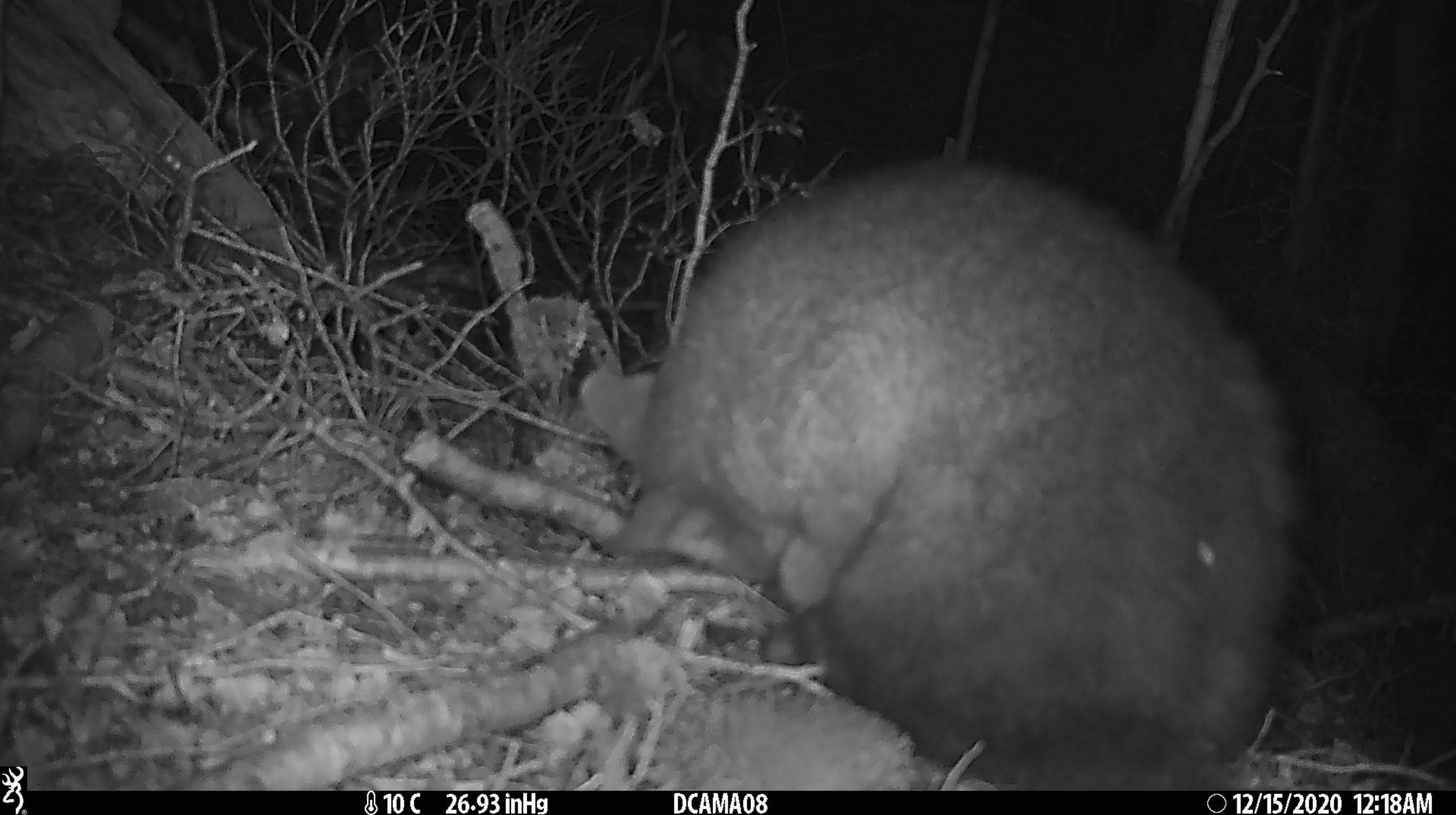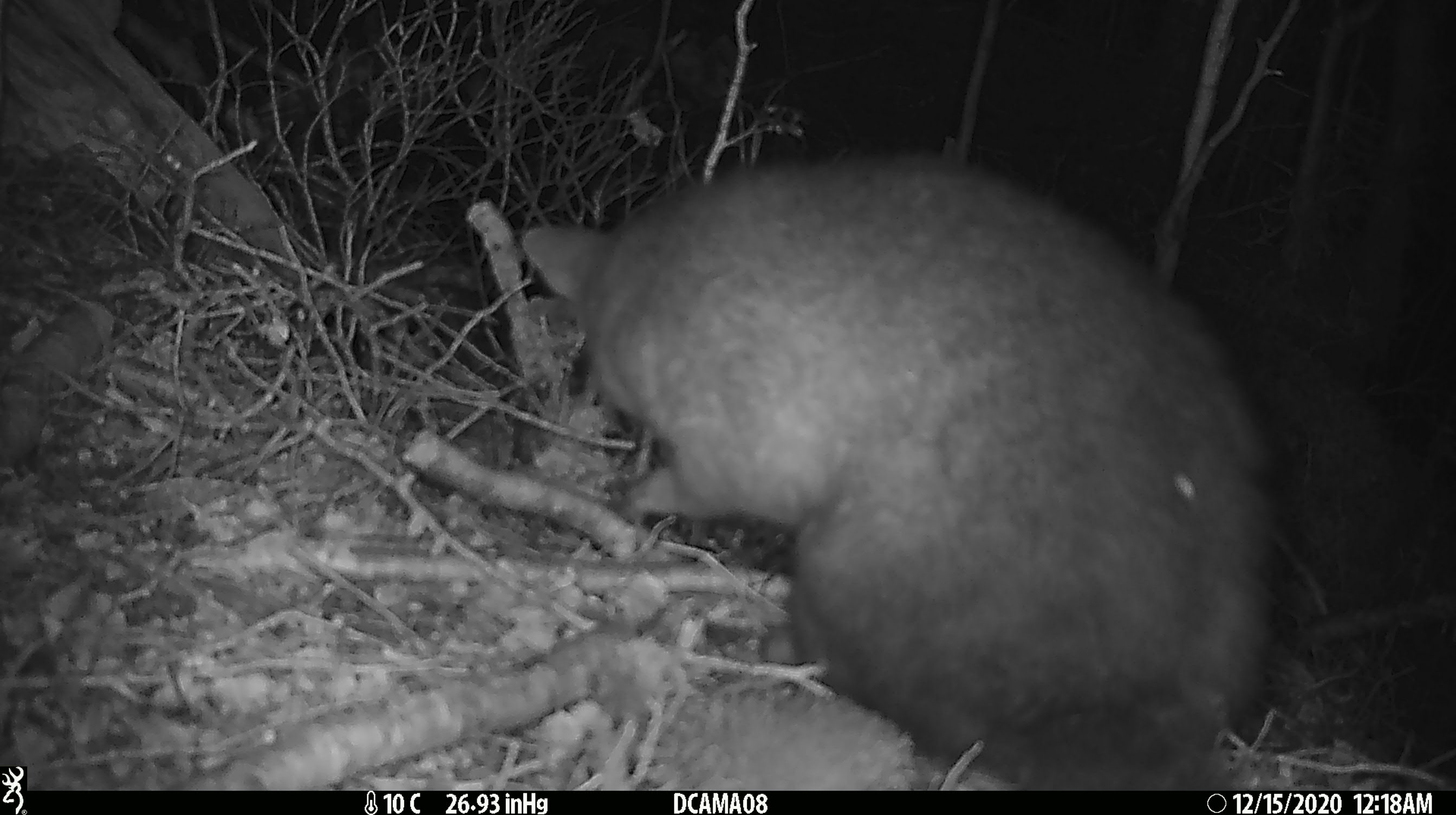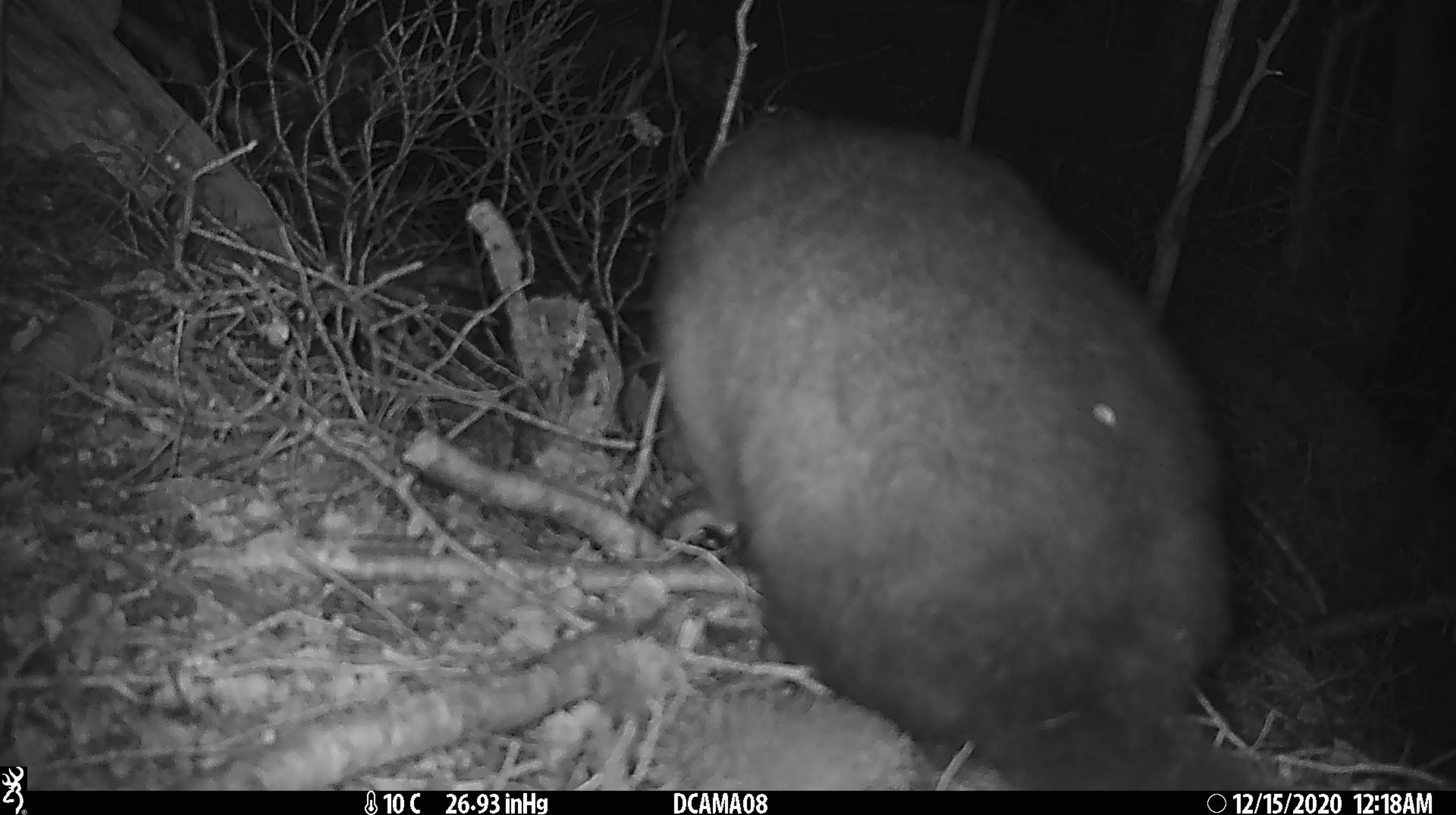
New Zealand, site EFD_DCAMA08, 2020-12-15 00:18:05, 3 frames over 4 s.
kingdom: Animalia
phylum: Chordata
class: Mammalia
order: Diprotodontia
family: Phalangeridae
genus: Trichosurus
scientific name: Trichosurus vulpecula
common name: common brushtail possum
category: possum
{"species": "possum (common brushtail possum) (Trichosurus vulpecula)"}